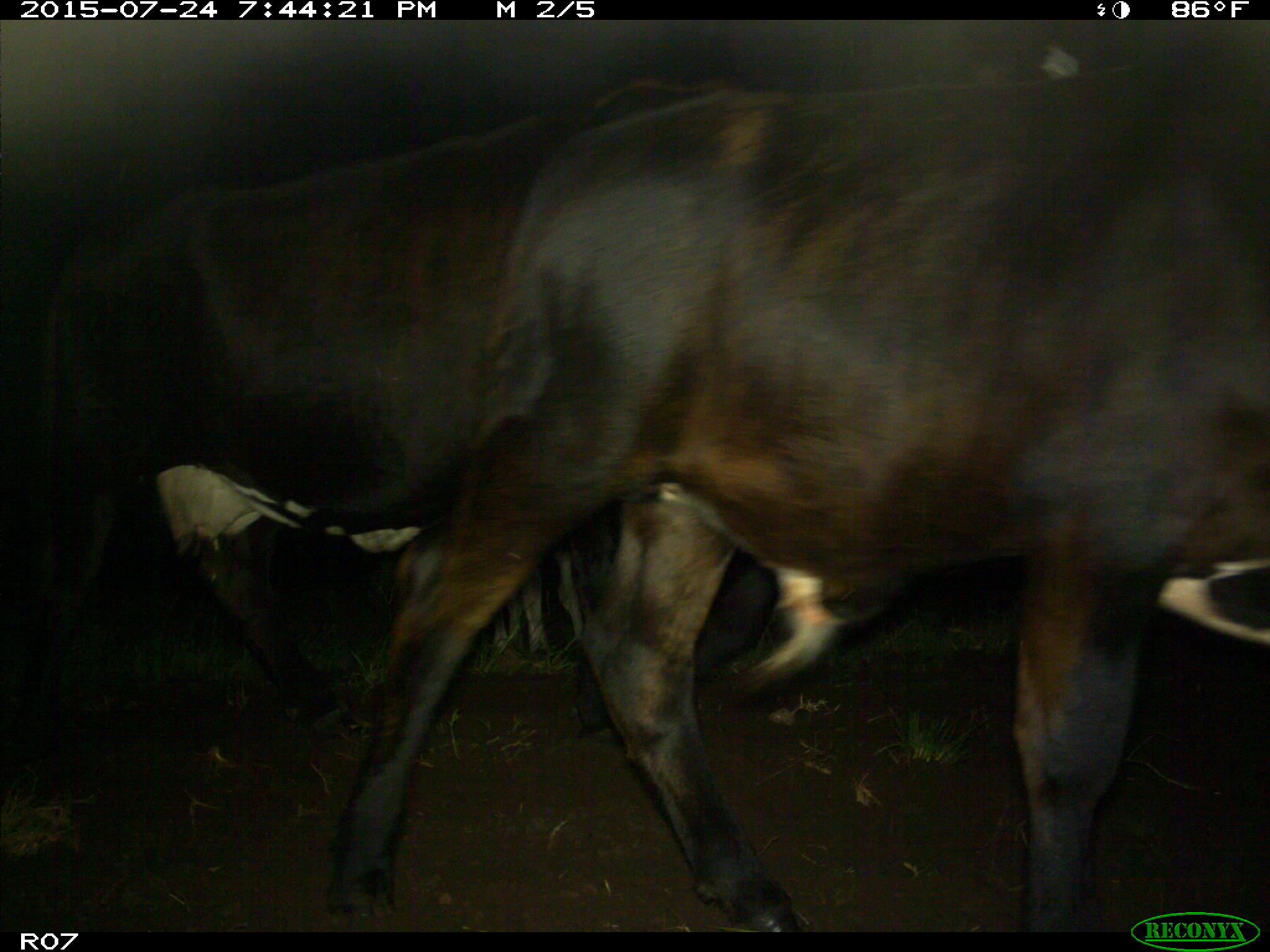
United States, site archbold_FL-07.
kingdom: Animalia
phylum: Chordata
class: Mammalia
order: Artiodactyla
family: Bovidae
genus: Bos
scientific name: Bos taurus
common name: domestic cow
Bos taurus (domestic cow).